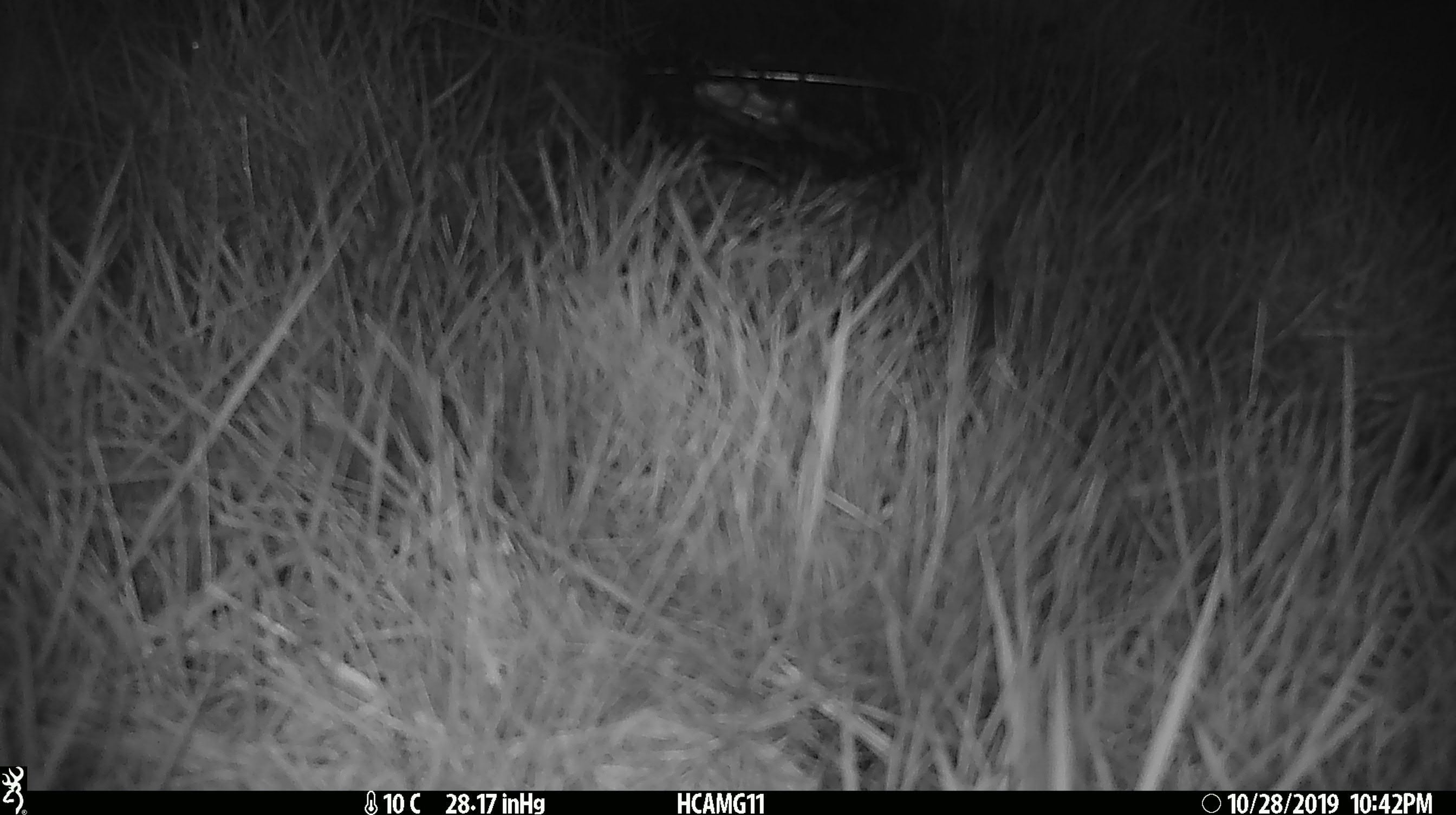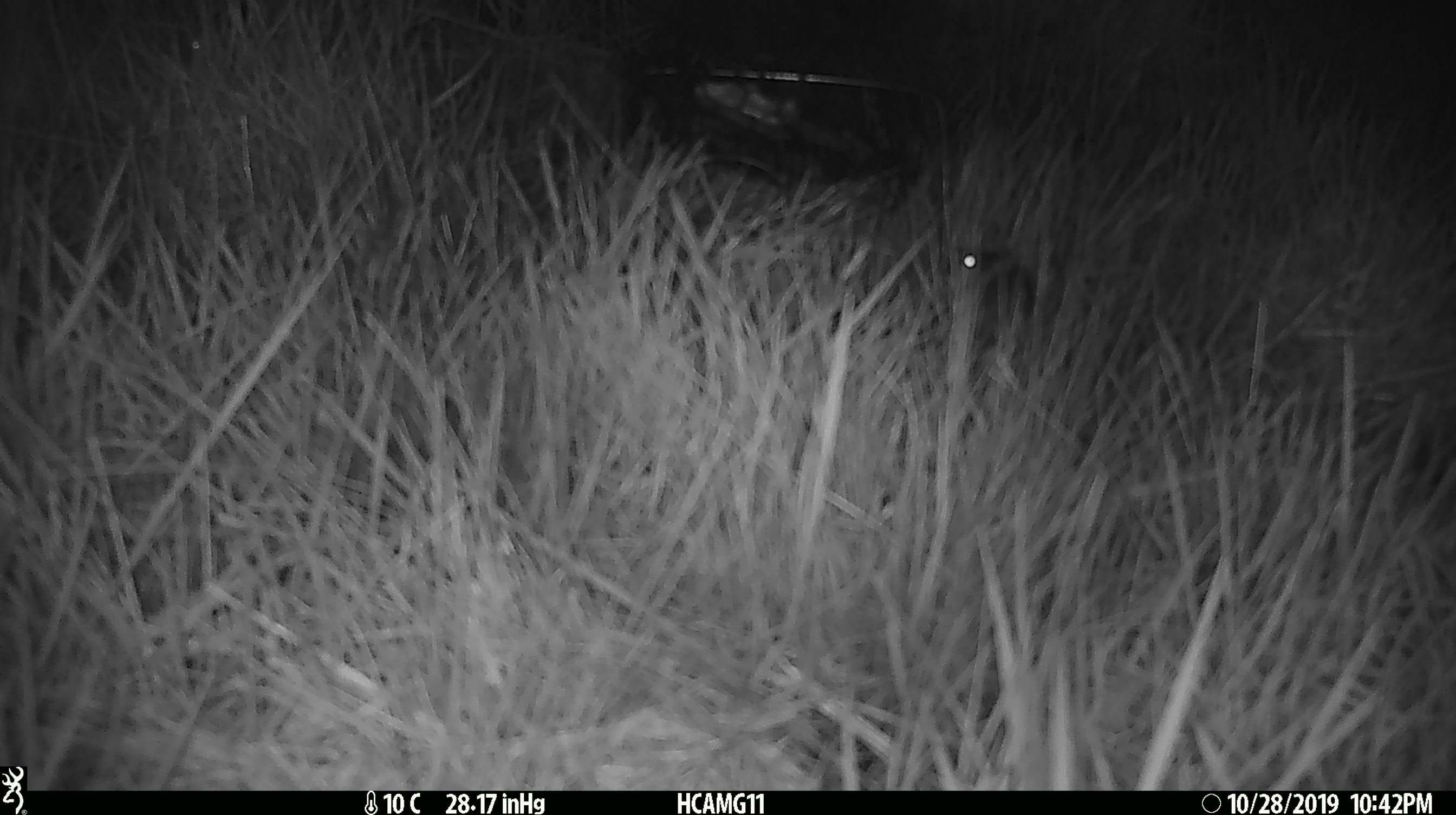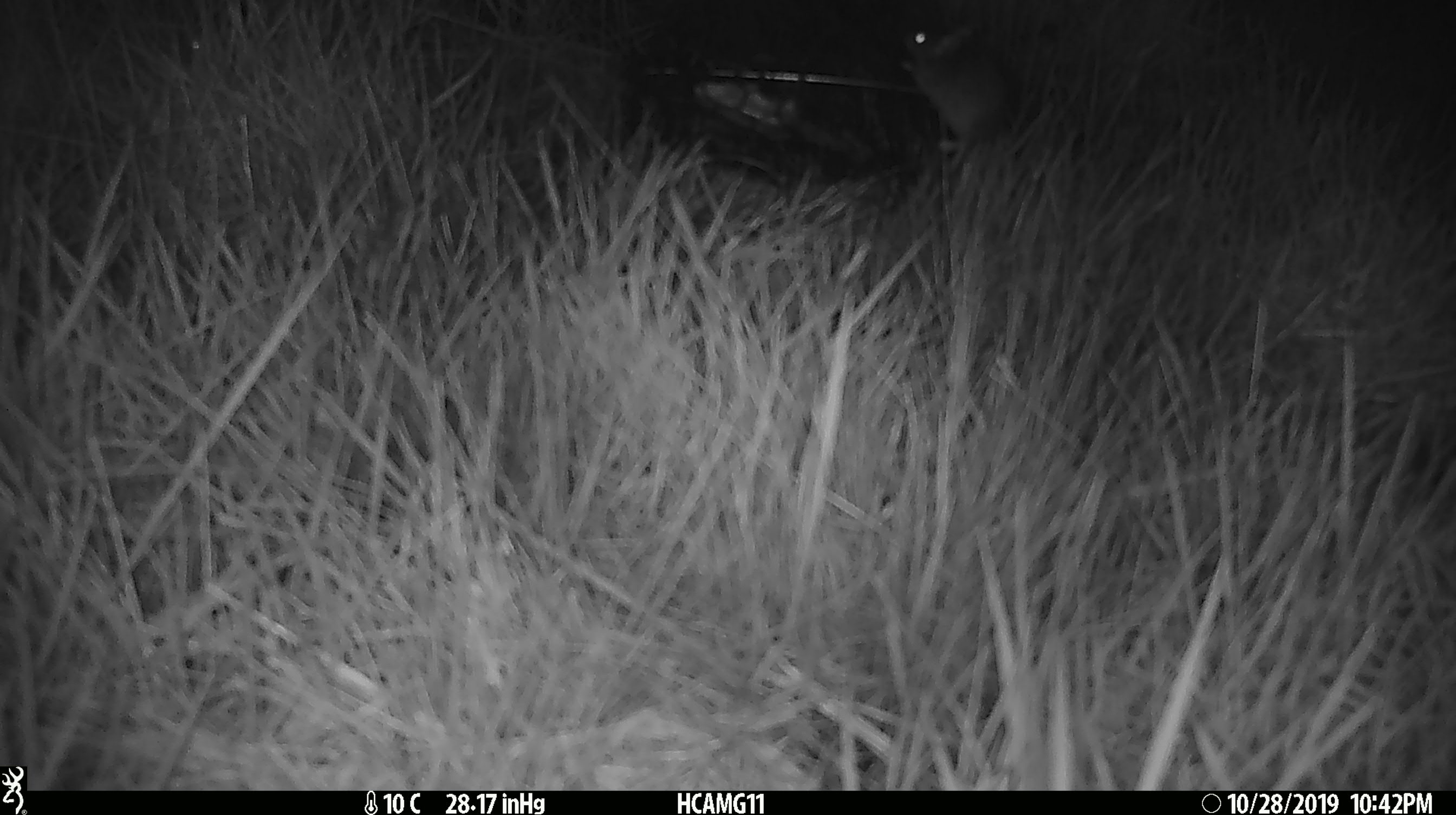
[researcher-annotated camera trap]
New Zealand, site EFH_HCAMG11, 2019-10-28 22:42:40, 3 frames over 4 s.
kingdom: Animalia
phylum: Chordata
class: Mammalia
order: Rodentia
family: Muridae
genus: Mus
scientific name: Mus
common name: mouse